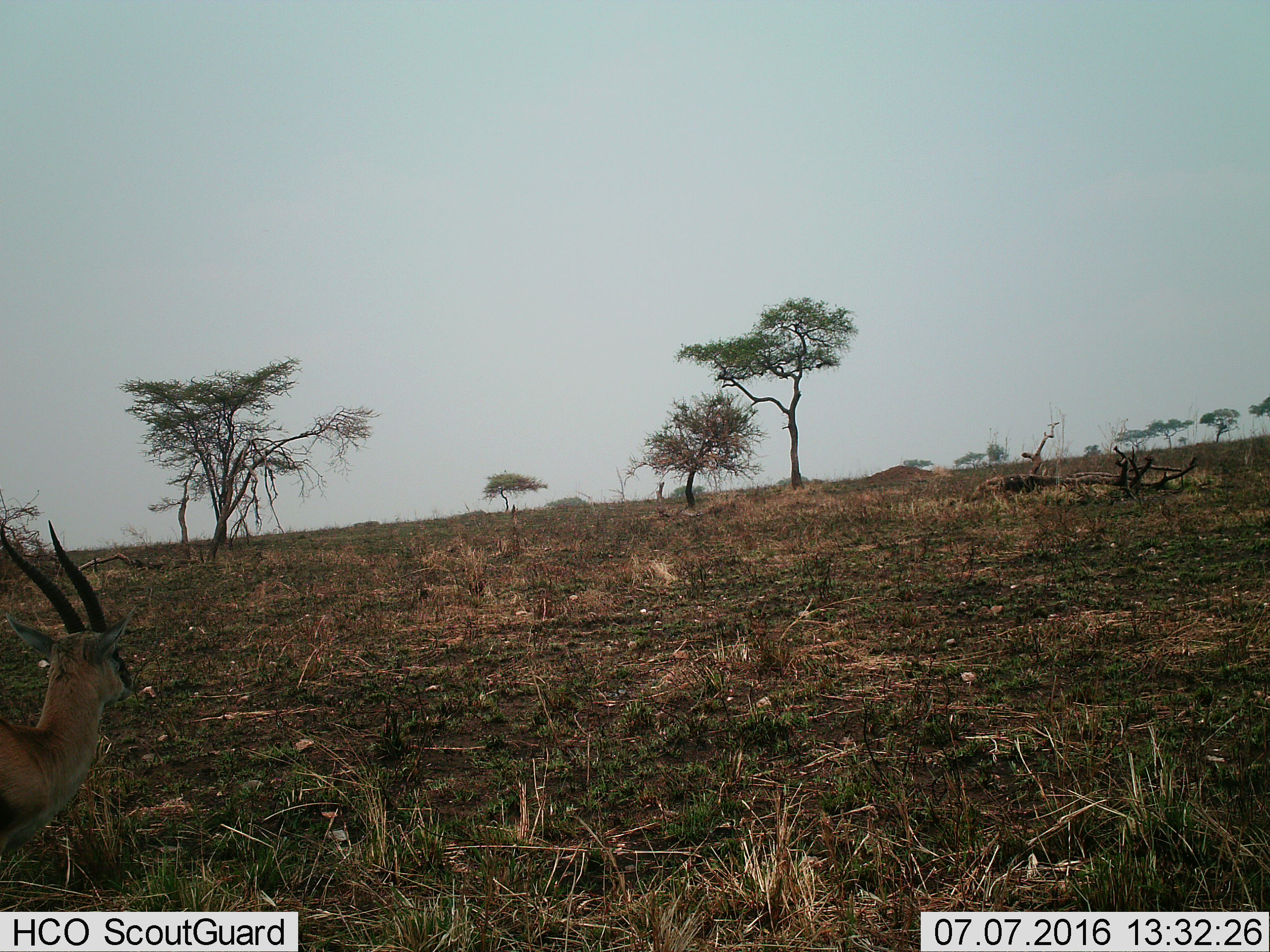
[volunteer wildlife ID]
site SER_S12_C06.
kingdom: Animalia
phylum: Chordata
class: Mammalia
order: Artiodactyla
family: Bovidae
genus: Eudorcas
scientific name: Eudorcas thomsonii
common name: thomson's gazelle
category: gazellethomsons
Gazellethomsons (thomson's gazelle) (Eudorcas thomsonii), count 1. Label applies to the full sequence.